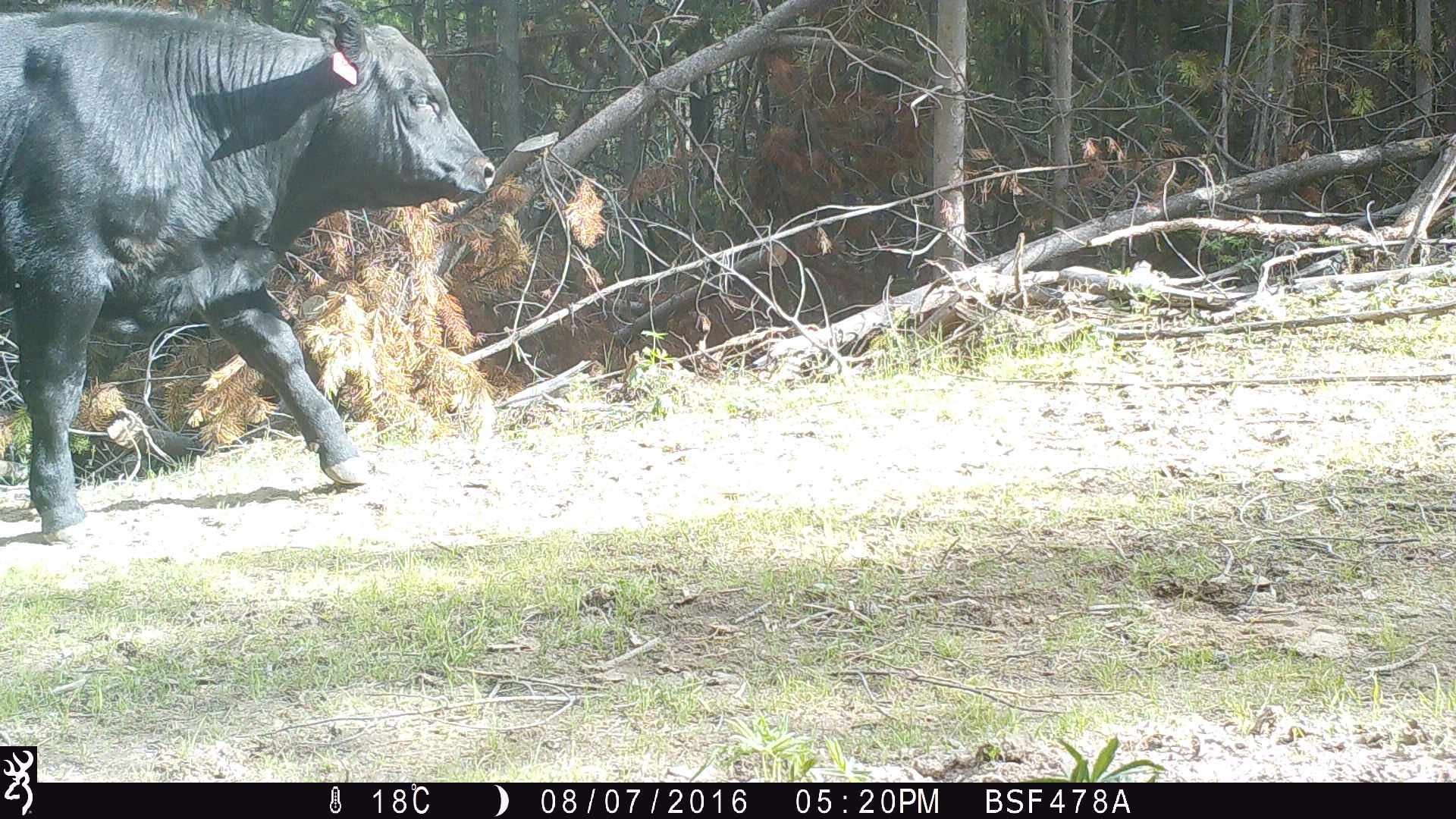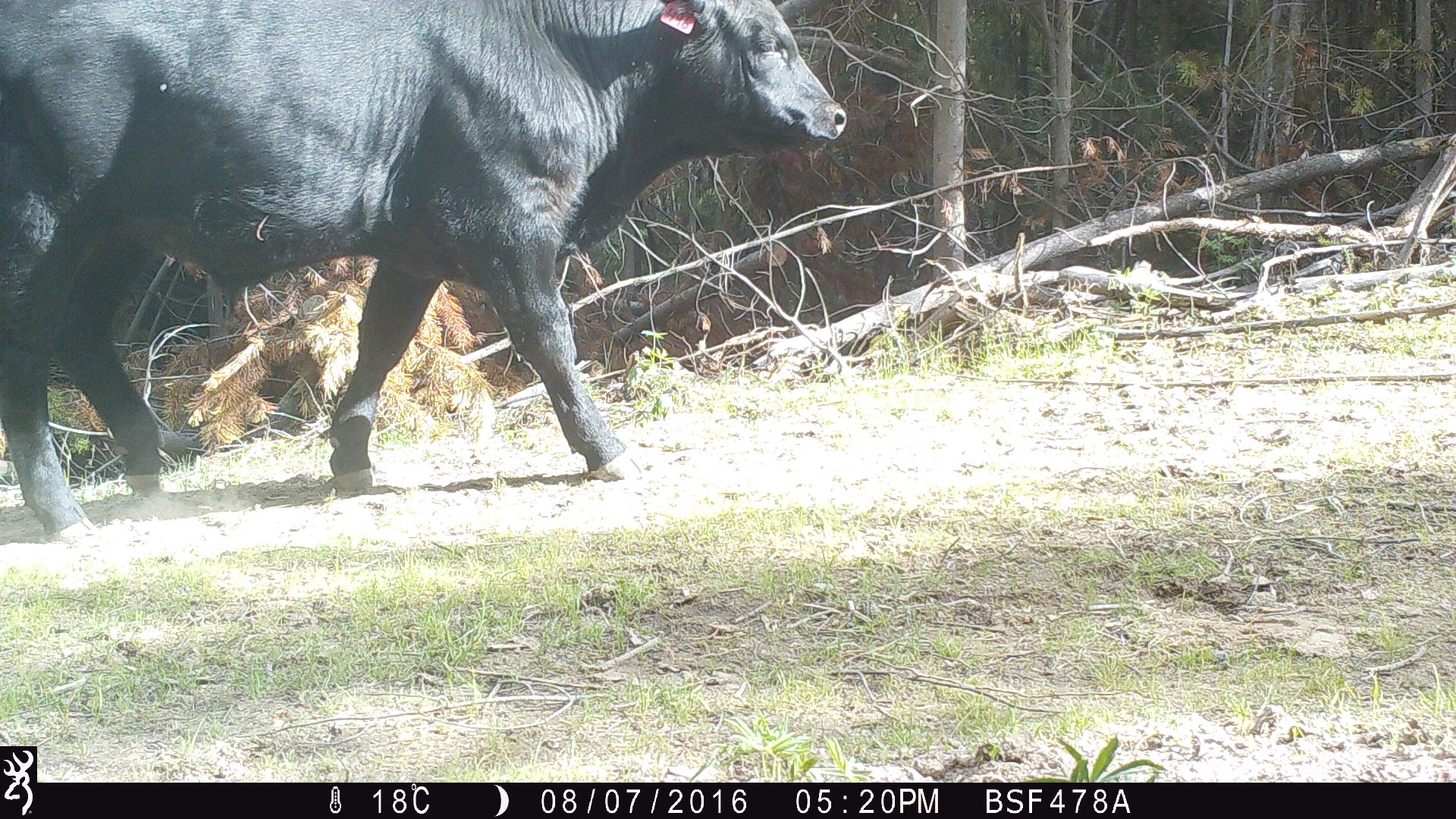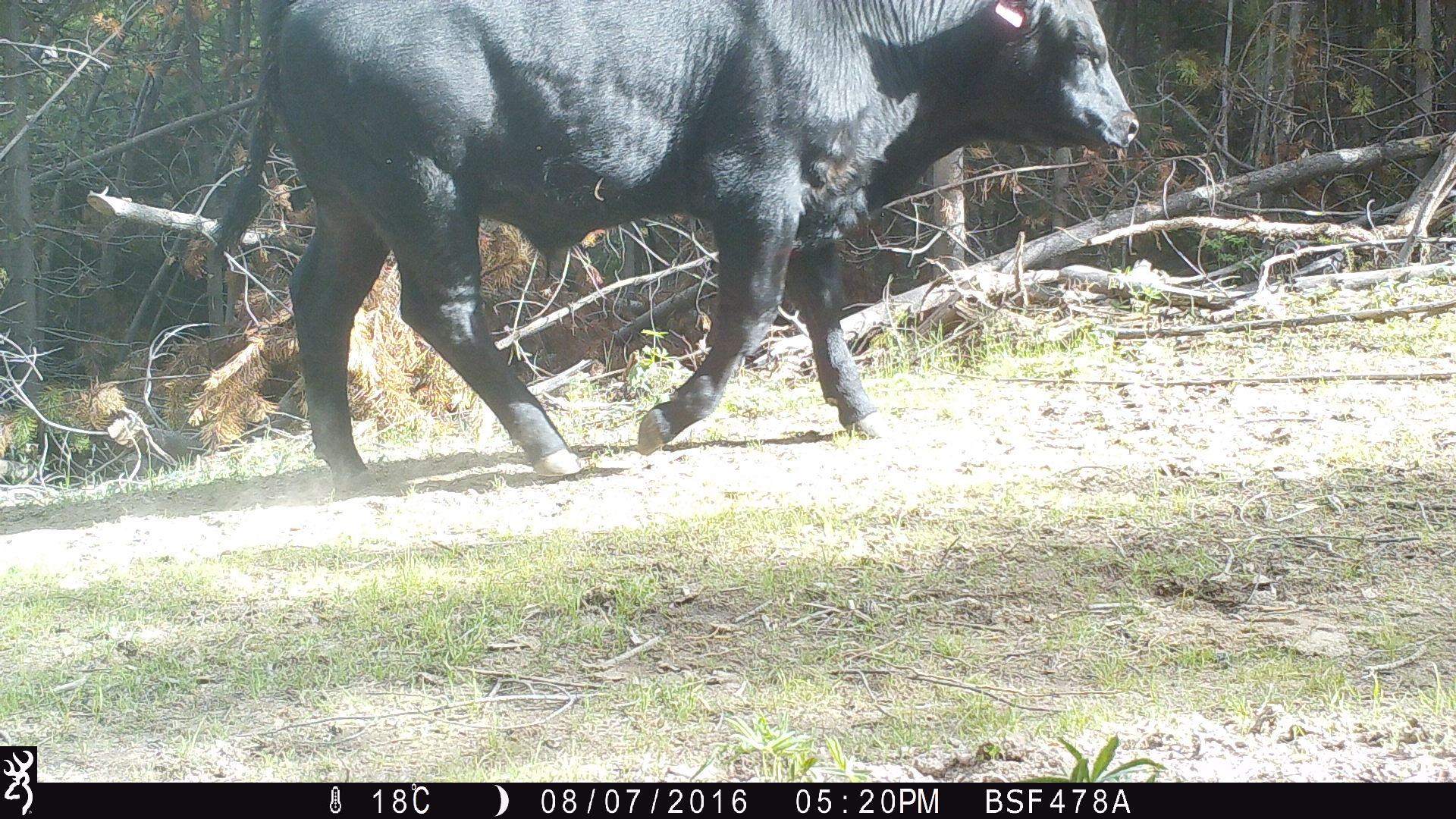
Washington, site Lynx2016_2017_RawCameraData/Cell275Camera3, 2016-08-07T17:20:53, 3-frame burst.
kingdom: Animalia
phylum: Chordata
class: Mammalia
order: Artiodactyla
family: Bovidae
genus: Bos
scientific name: Bos taurus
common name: domestic cattle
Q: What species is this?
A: Domestic cattle (Bos taurus).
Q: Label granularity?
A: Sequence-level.